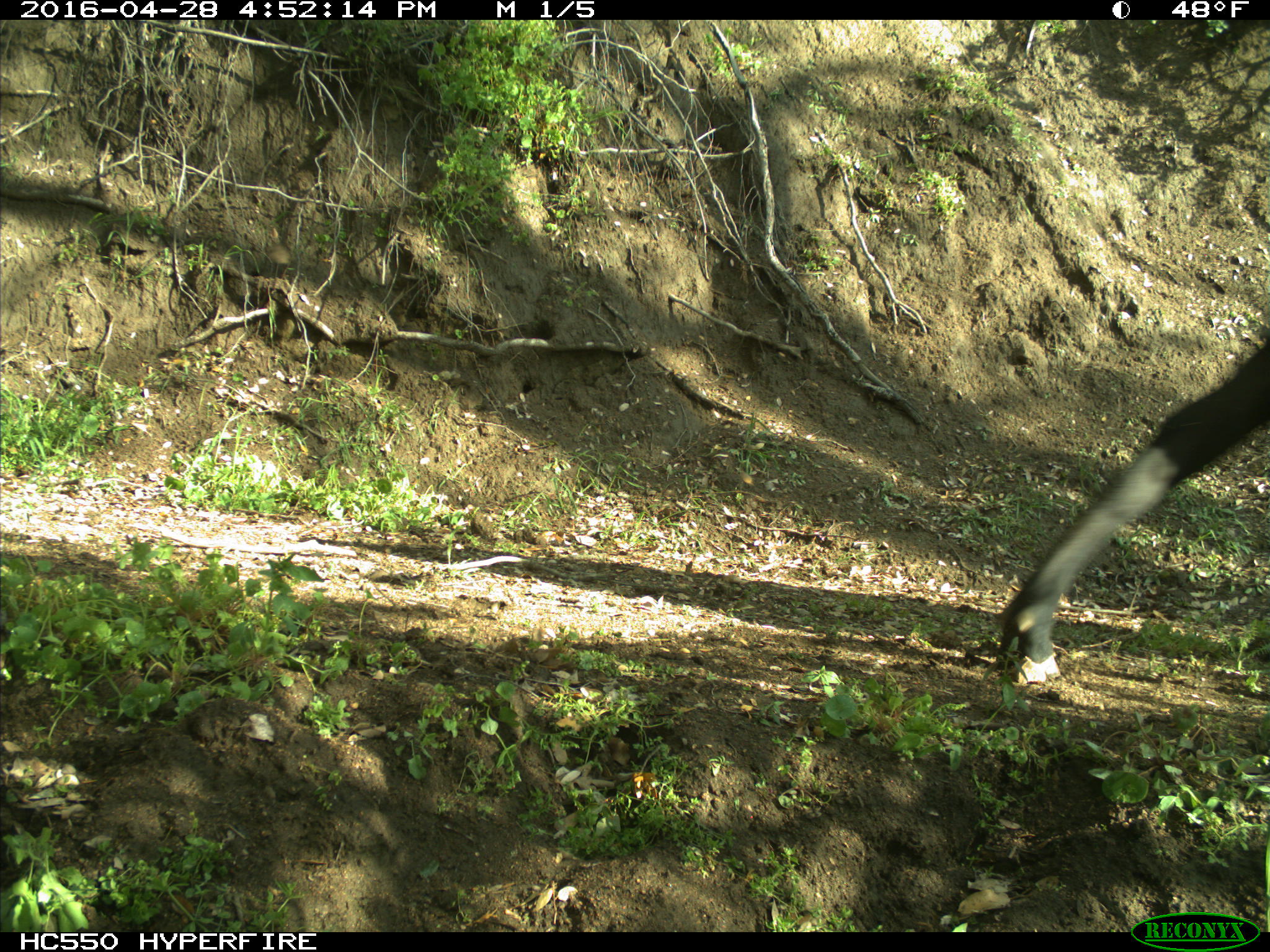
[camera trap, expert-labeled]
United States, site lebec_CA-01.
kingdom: Animalia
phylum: Chordata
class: Mammalia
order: Artiodactyla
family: Bovidae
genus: Bos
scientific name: Bos taurus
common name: domestic cow